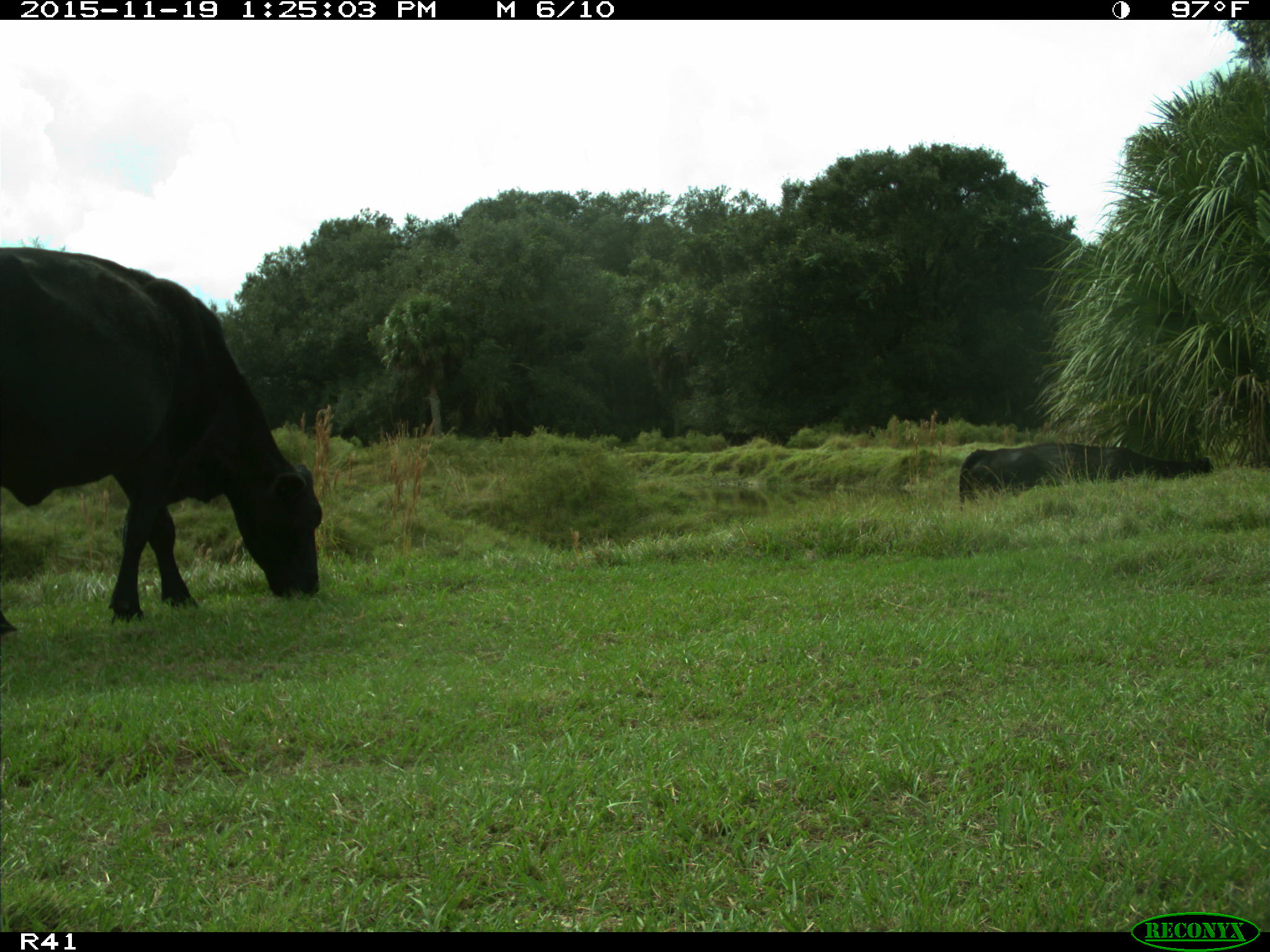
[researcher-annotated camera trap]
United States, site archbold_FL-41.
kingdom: Animalia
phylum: Chordata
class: Mammalia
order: Artiodactyla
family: Bovidae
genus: Bos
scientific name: Bos taurus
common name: domestic cow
Bos taurus (domestic cow).